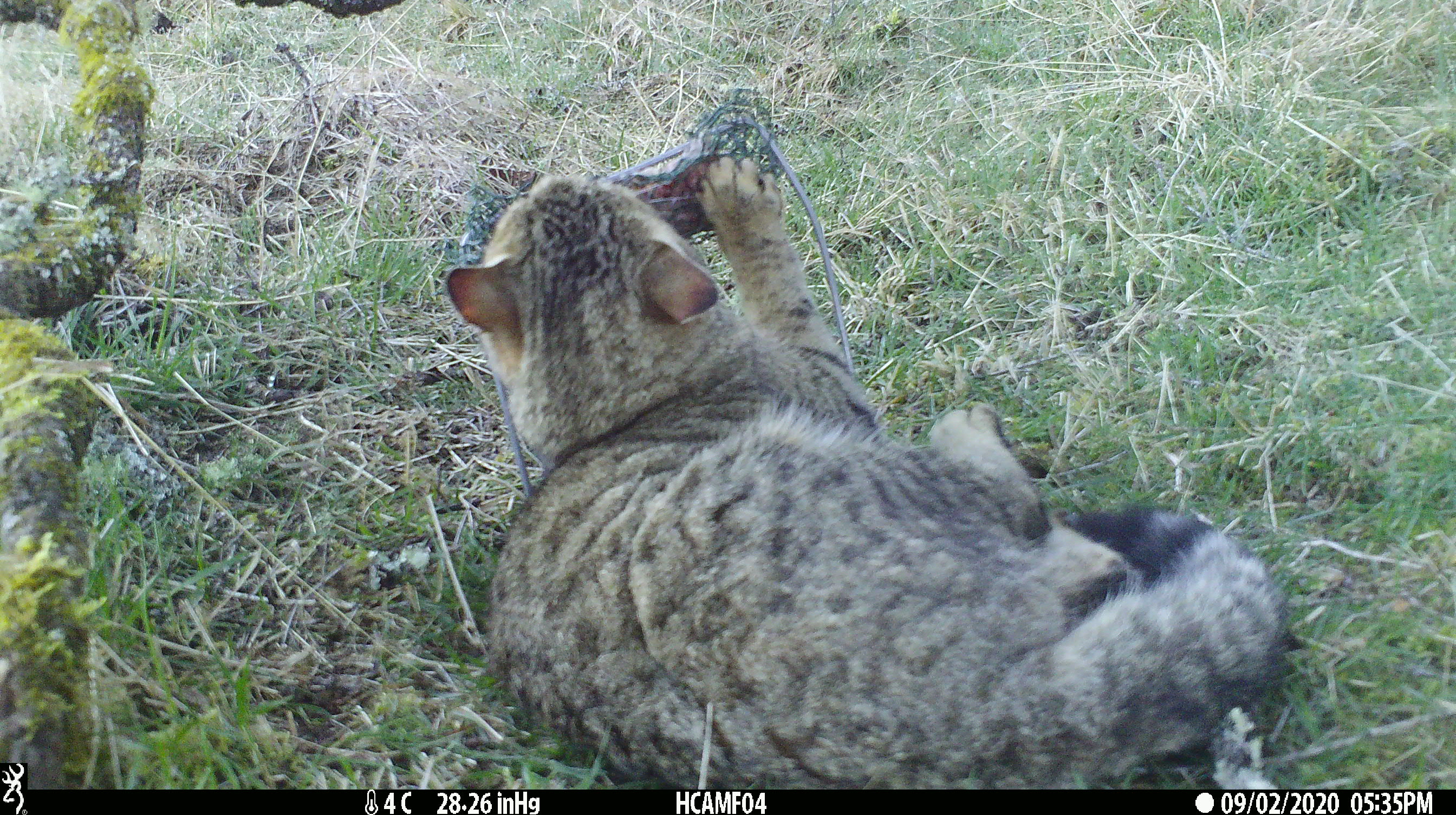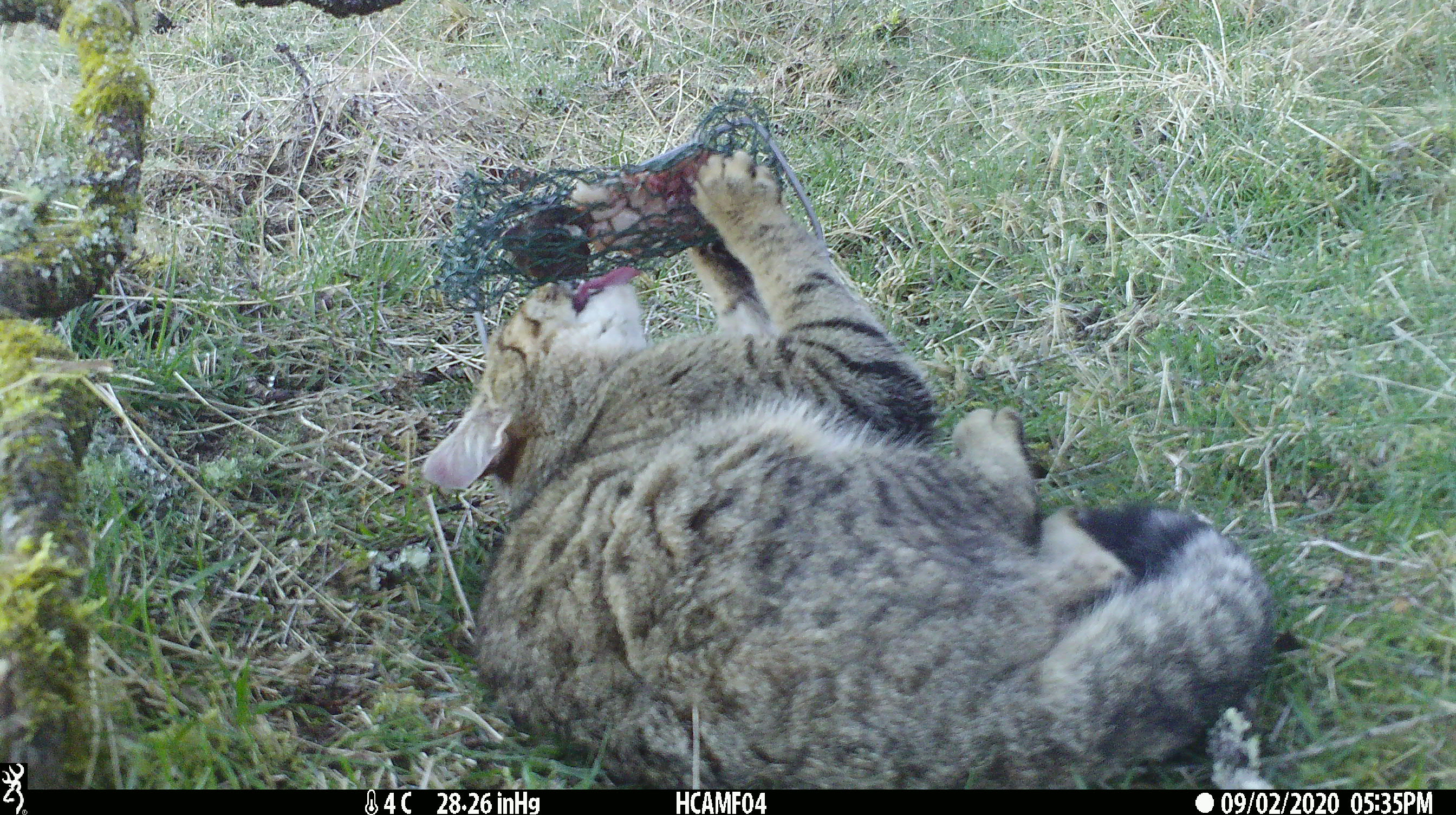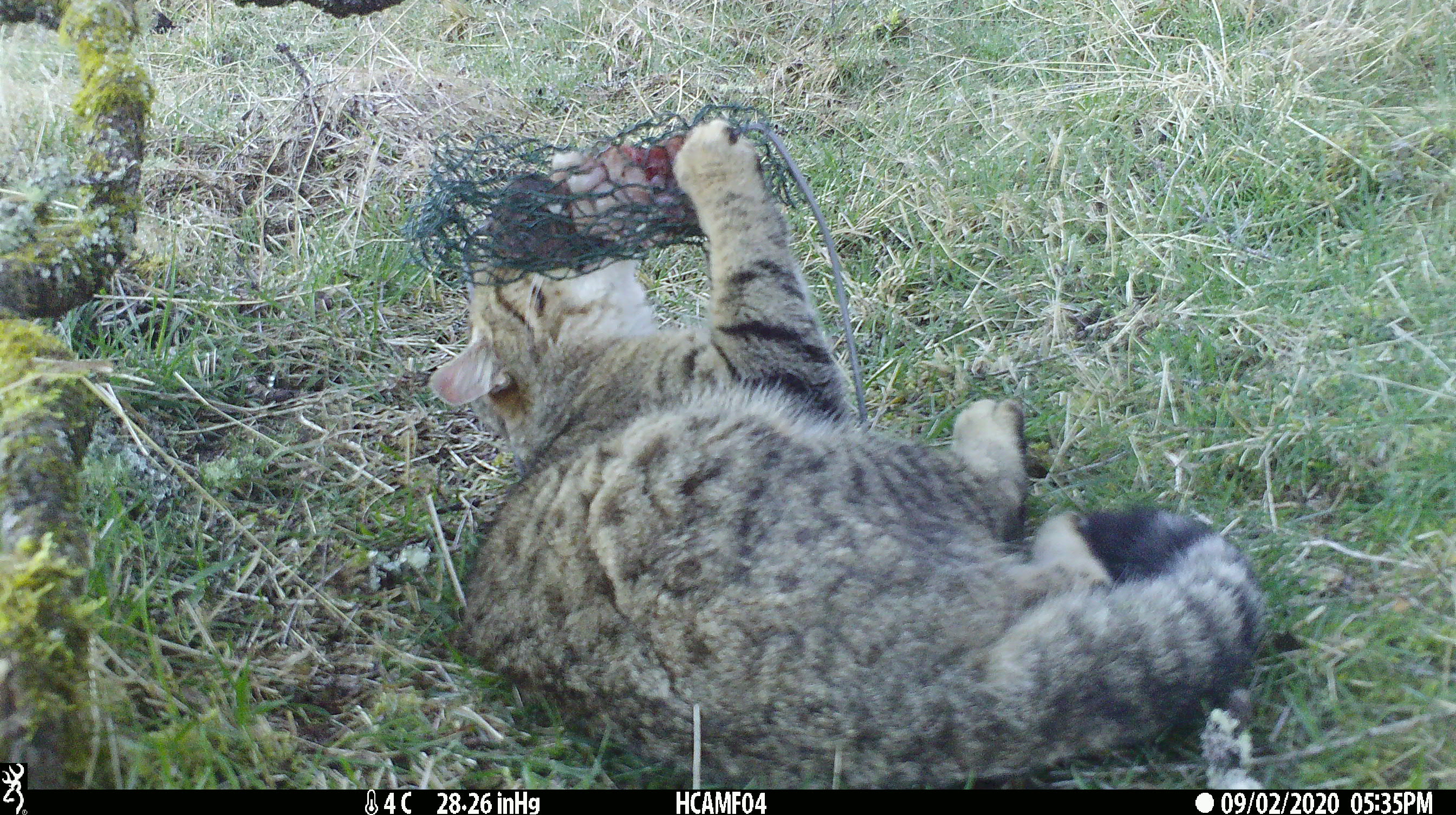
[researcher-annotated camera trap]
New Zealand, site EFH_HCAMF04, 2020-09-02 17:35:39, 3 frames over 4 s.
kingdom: Animalia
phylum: Chordata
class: Mammalia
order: Carnivora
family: Felidae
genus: Felis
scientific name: Felis catus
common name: domestic cat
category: cat